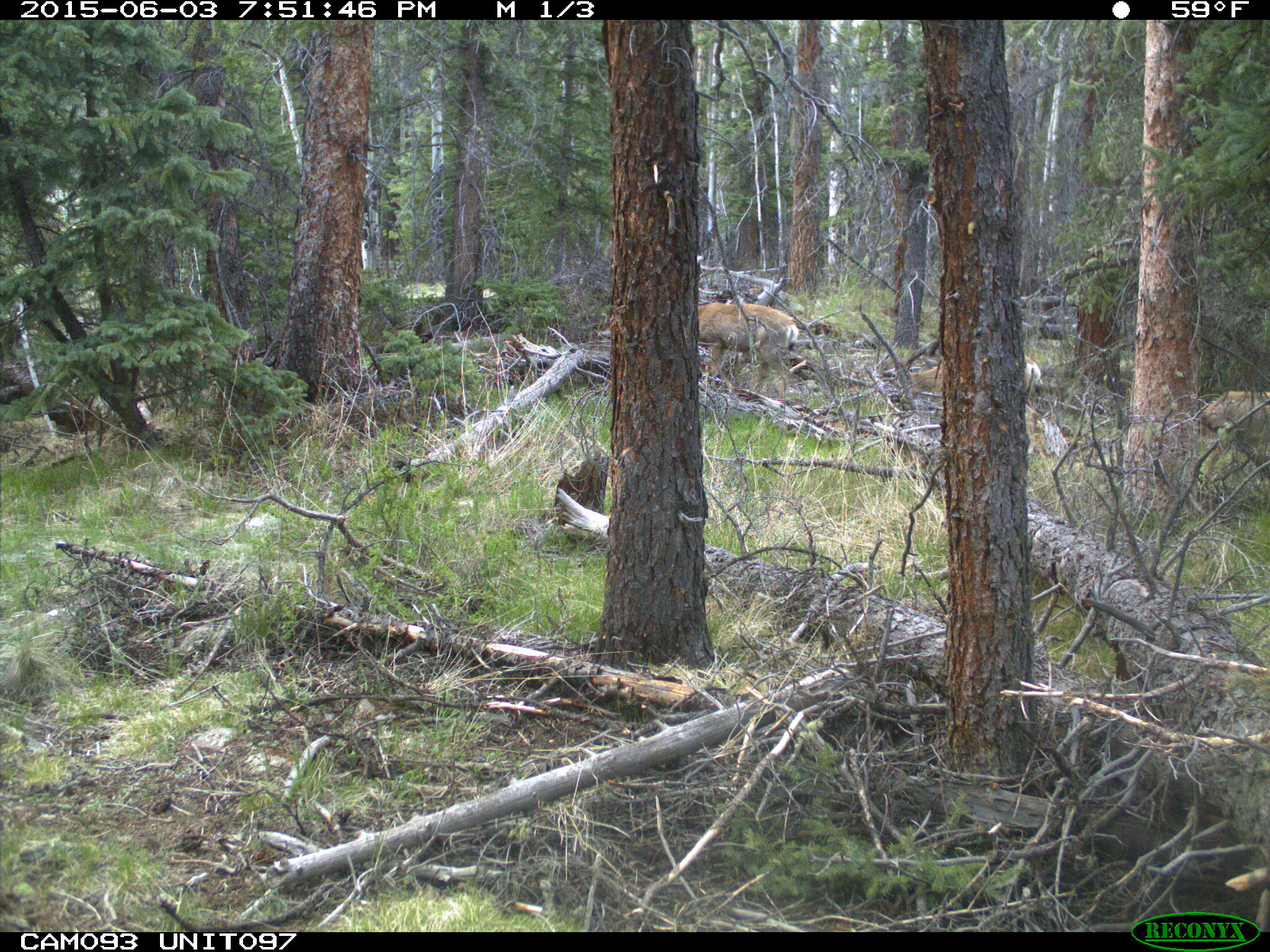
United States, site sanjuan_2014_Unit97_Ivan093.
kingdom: Animalia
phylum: Chordata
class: Mammalia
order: Artiodactyla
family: Cervidae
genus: Odocoileus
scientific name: Odocoileus hemionus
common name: mule deer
Odocoileus hemionus (mule deer).